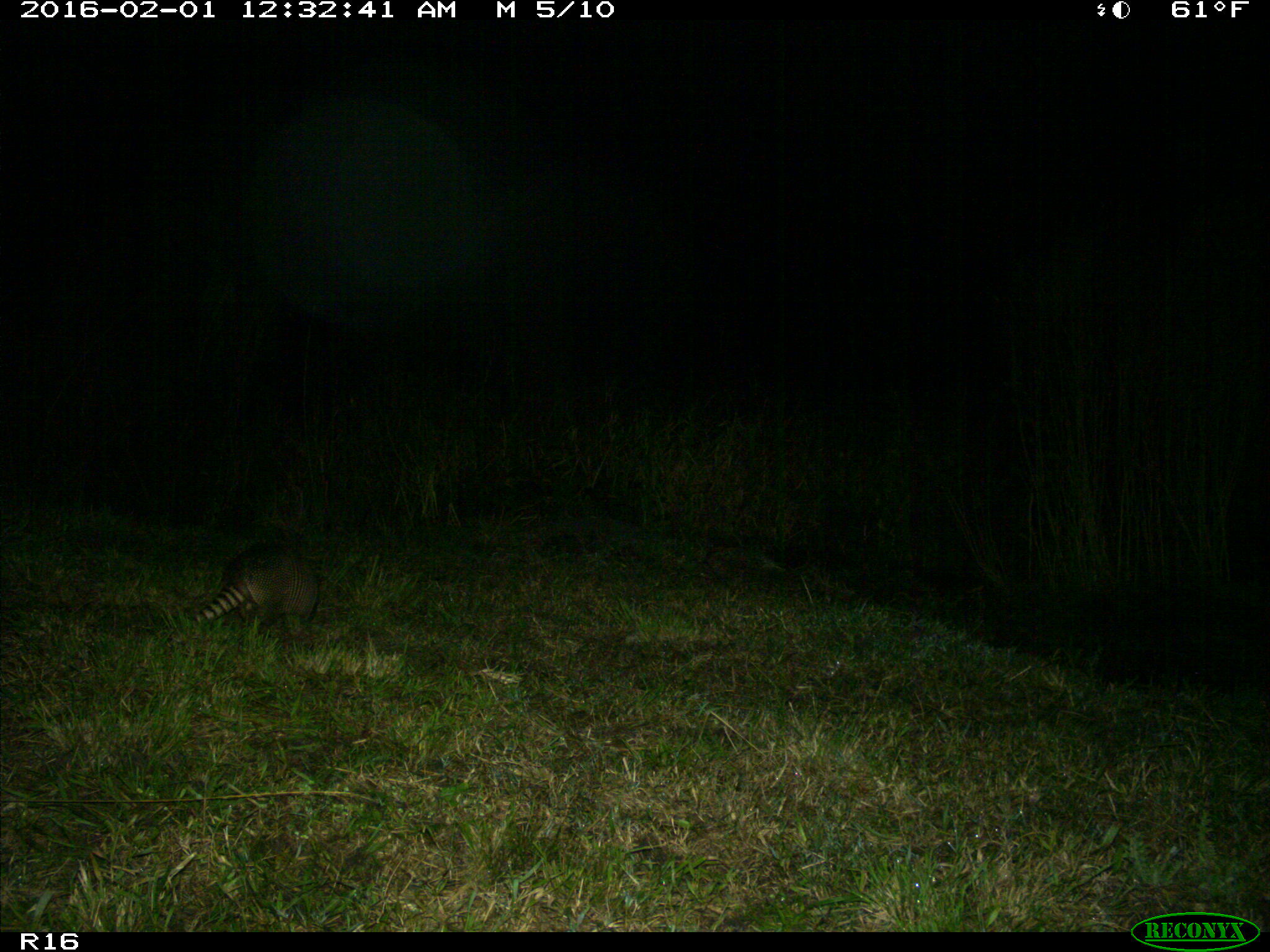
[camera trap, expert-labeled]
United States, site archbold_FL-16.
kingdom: Animalia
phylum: Chordata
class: Mammalia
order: Cingulata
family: Dasypodidae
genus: Dasypus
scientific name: Dasypus novemcinctus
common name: nine-banded armadillo